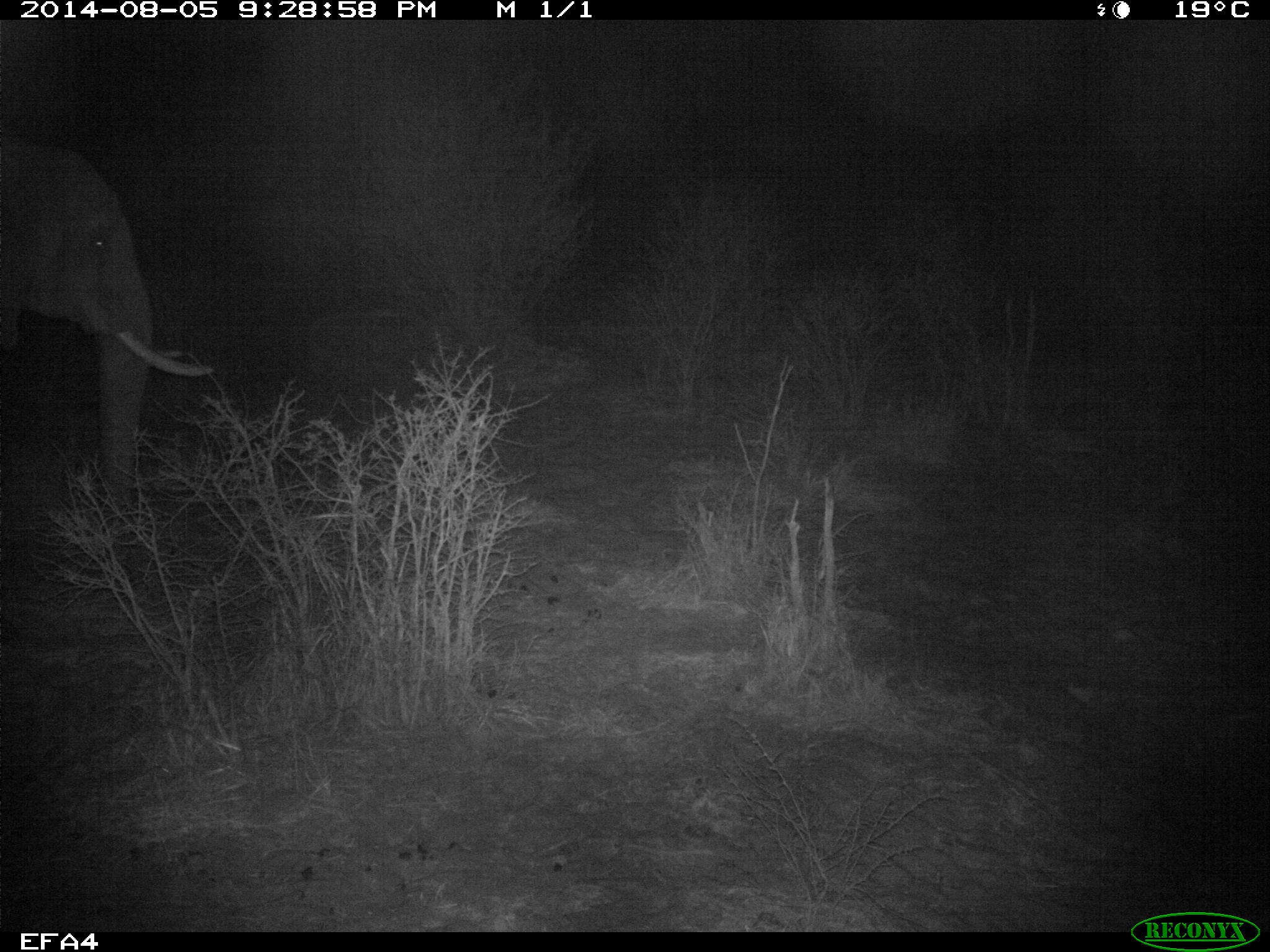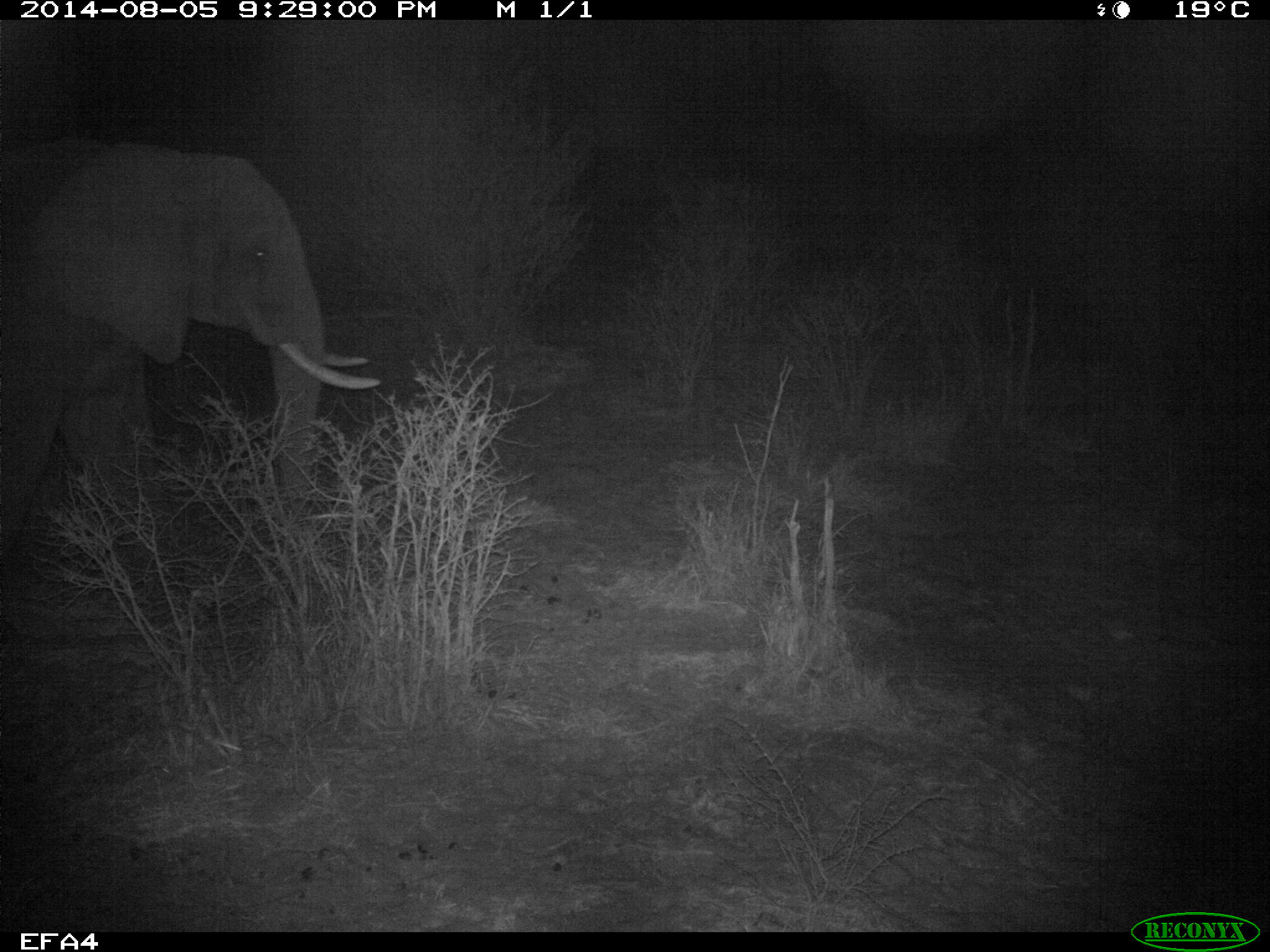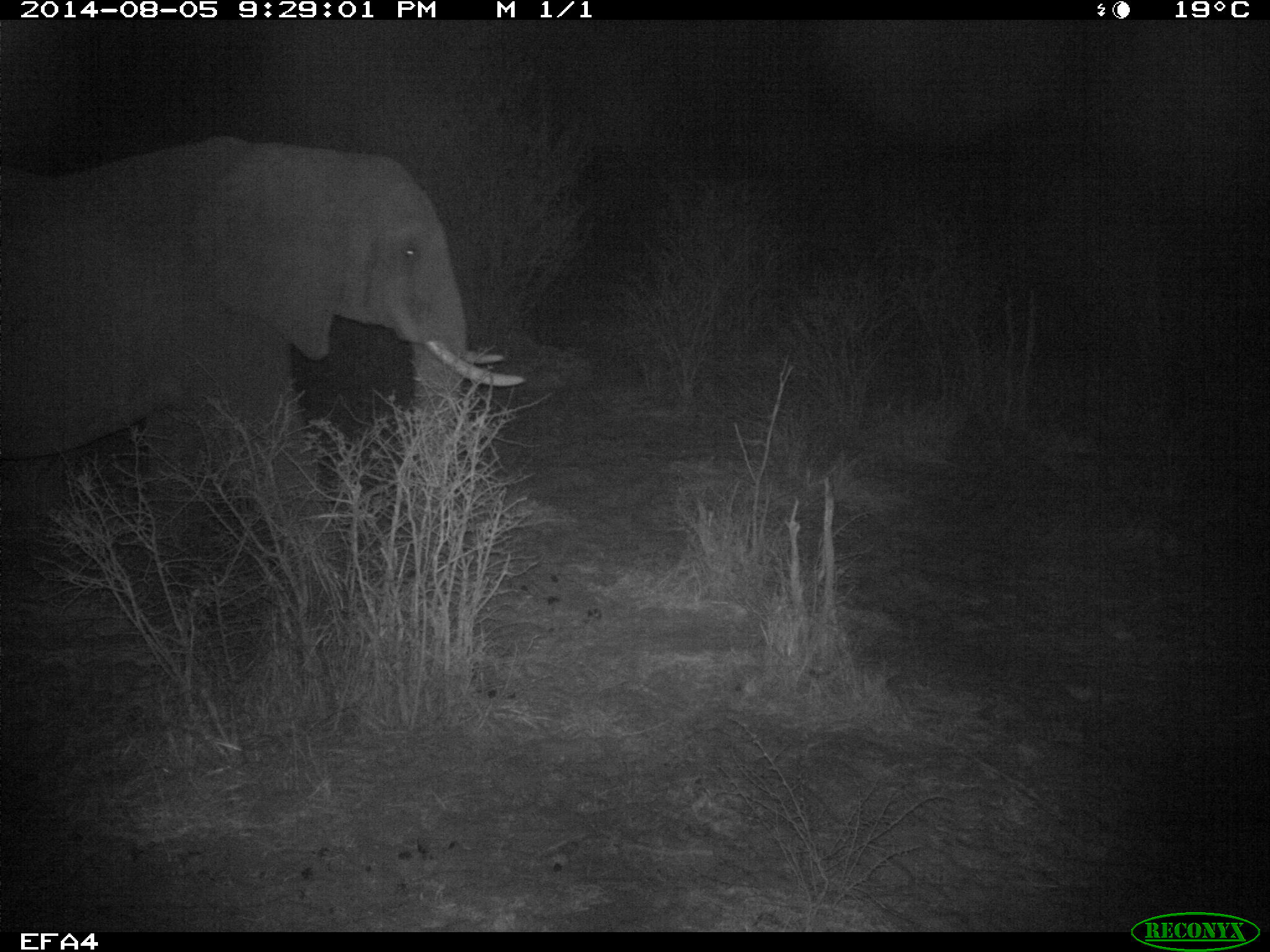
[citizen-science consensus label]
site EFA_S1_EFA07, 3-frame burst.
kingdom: Animalia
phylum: Chordata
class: Mammalia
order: Proboscidea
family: Elephantidae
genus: Loxodonta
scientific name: Loxodonta africana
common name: african bush elephant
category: elephant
Elephant (african bush elephant) (Loxodonta africana), count 1. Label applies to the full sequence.